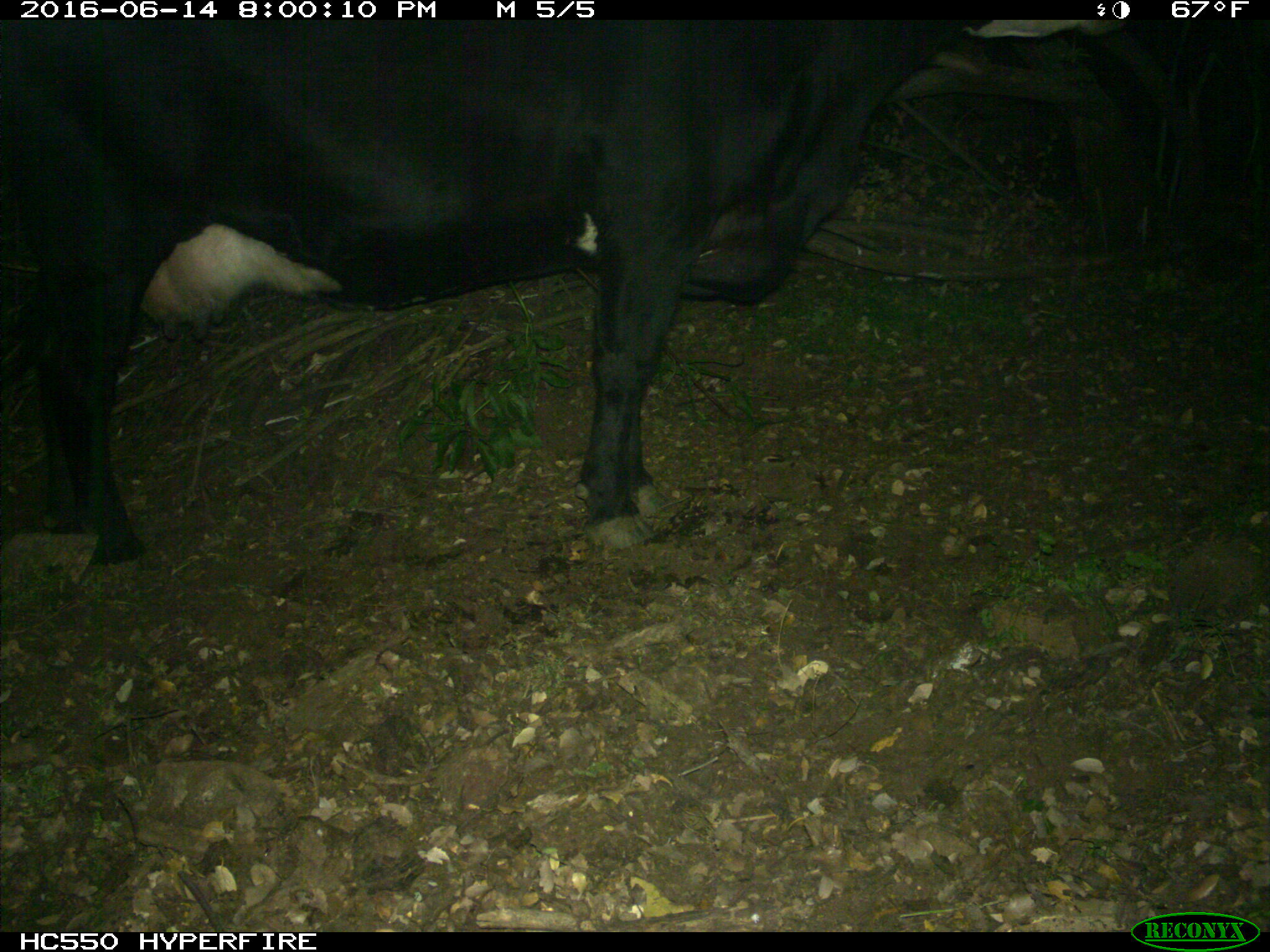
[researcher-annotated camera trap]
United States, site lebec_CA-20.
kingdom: Animalia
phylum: Chordata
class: Mammalia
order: Artiodactyla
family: Bovidae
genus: Bos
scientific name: Bos taurus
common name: domestic cow